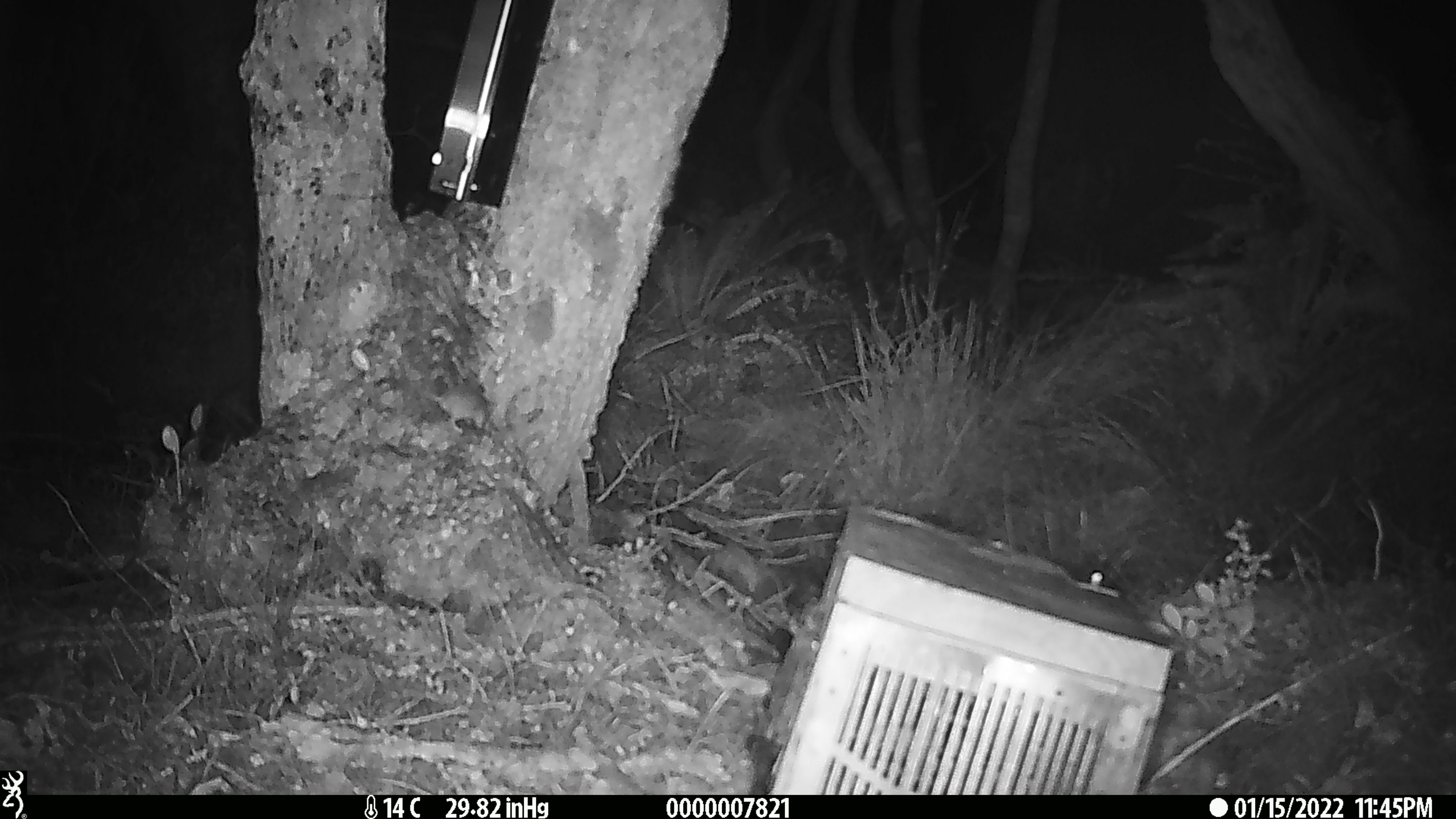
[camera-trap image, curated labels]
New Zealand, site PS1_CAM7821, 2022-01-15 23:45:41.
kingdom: Animalia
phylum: Chordata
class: Mammalia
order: Rodentia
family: Muridae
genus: Mus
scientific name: Mus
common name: mouse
Mouse (Mus).